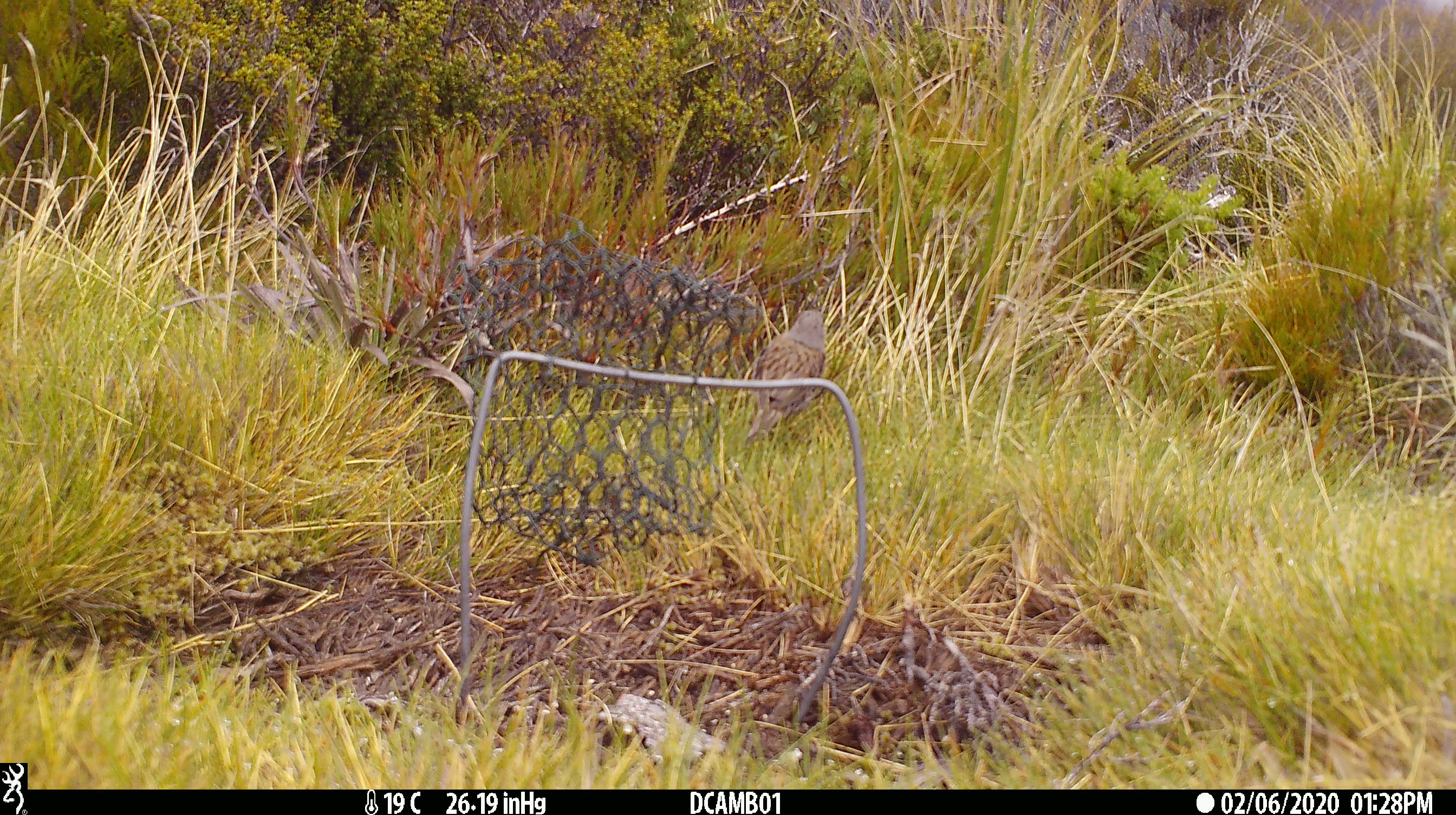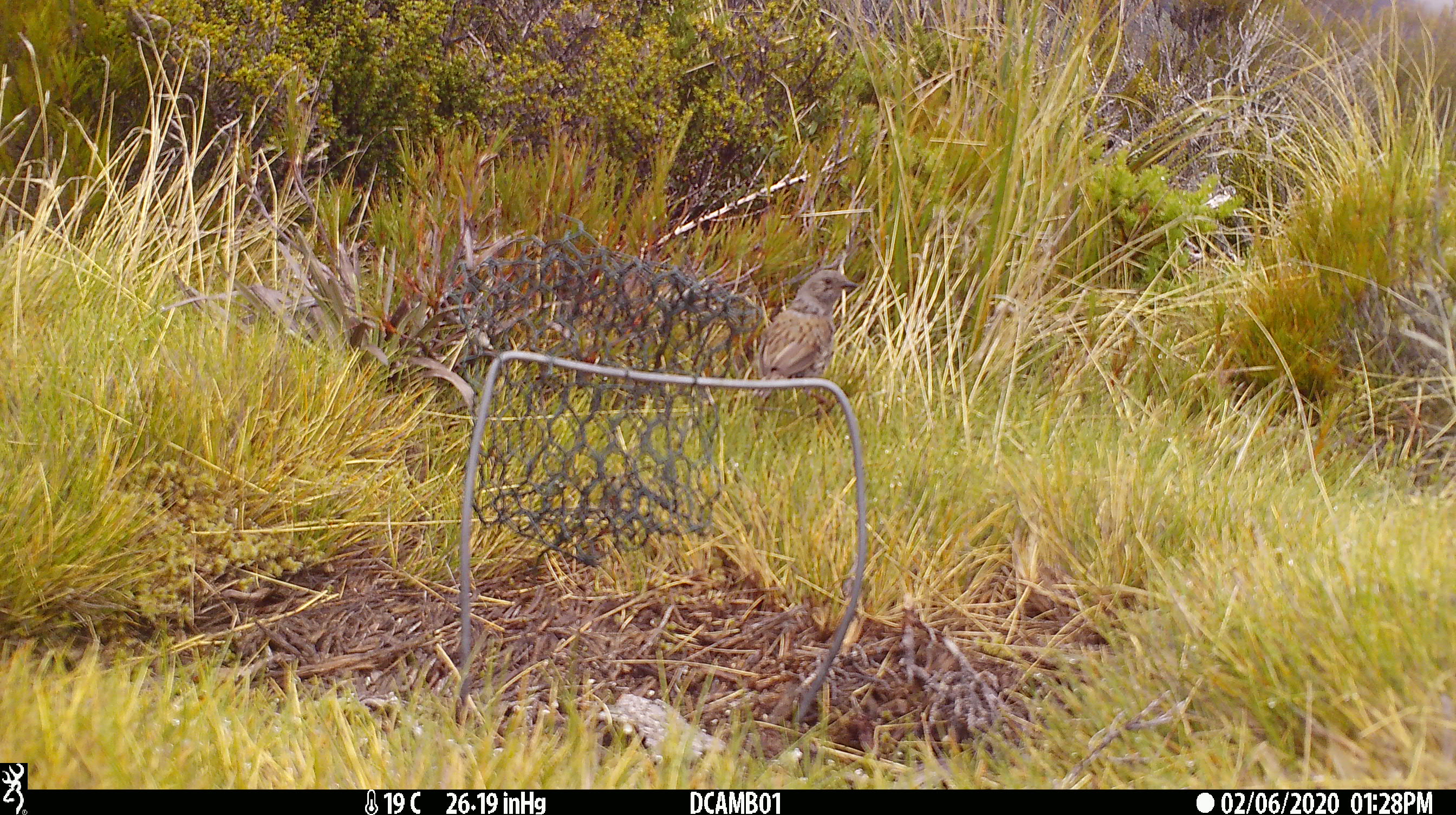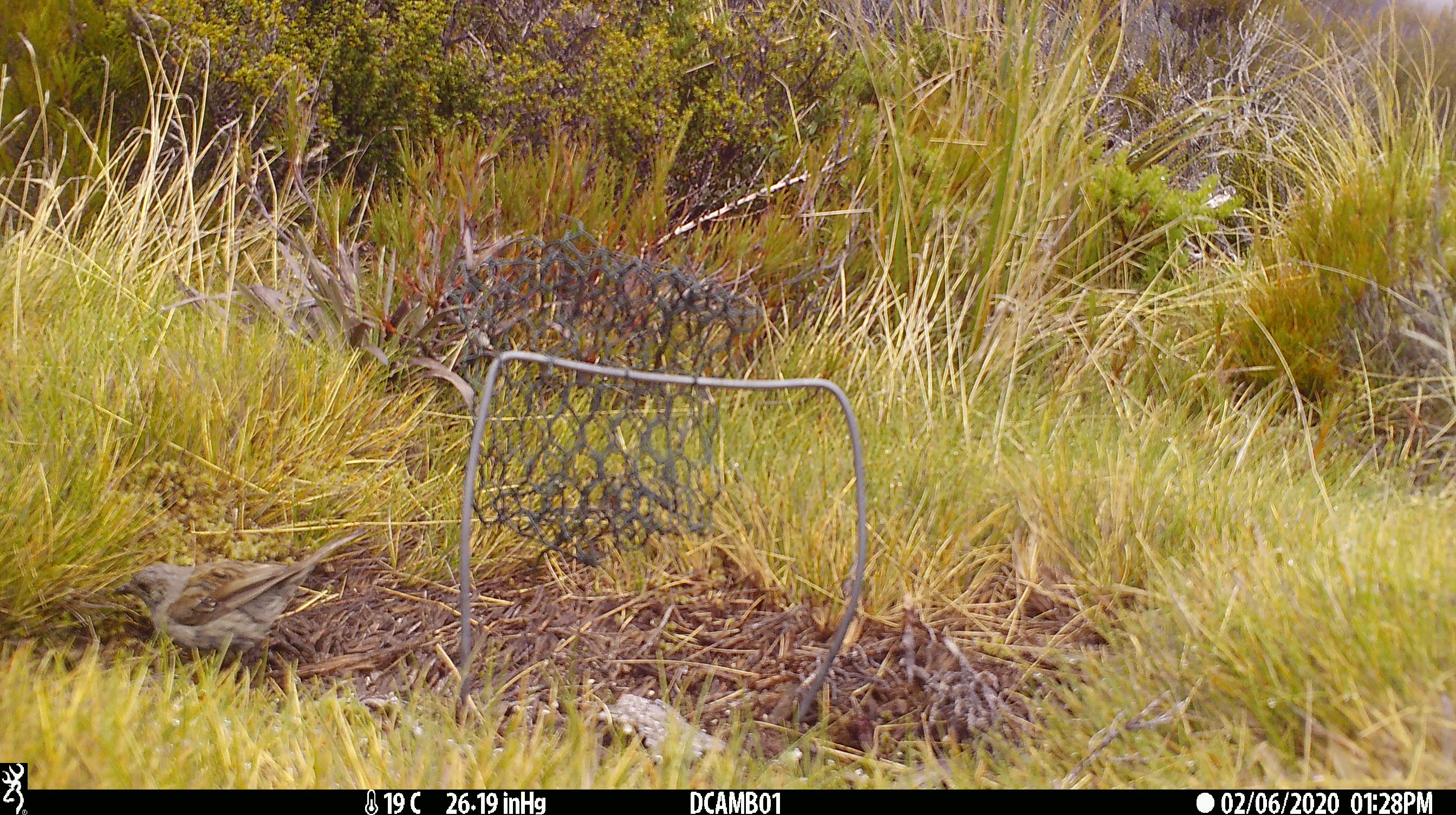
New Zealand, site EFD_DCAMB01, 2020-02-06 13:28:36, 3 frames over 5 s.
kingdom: Animalia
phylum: Chordata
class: Aves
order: Passeriformes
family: Prunellidae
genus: Prunella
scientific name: Prunella modularis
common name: dunnock